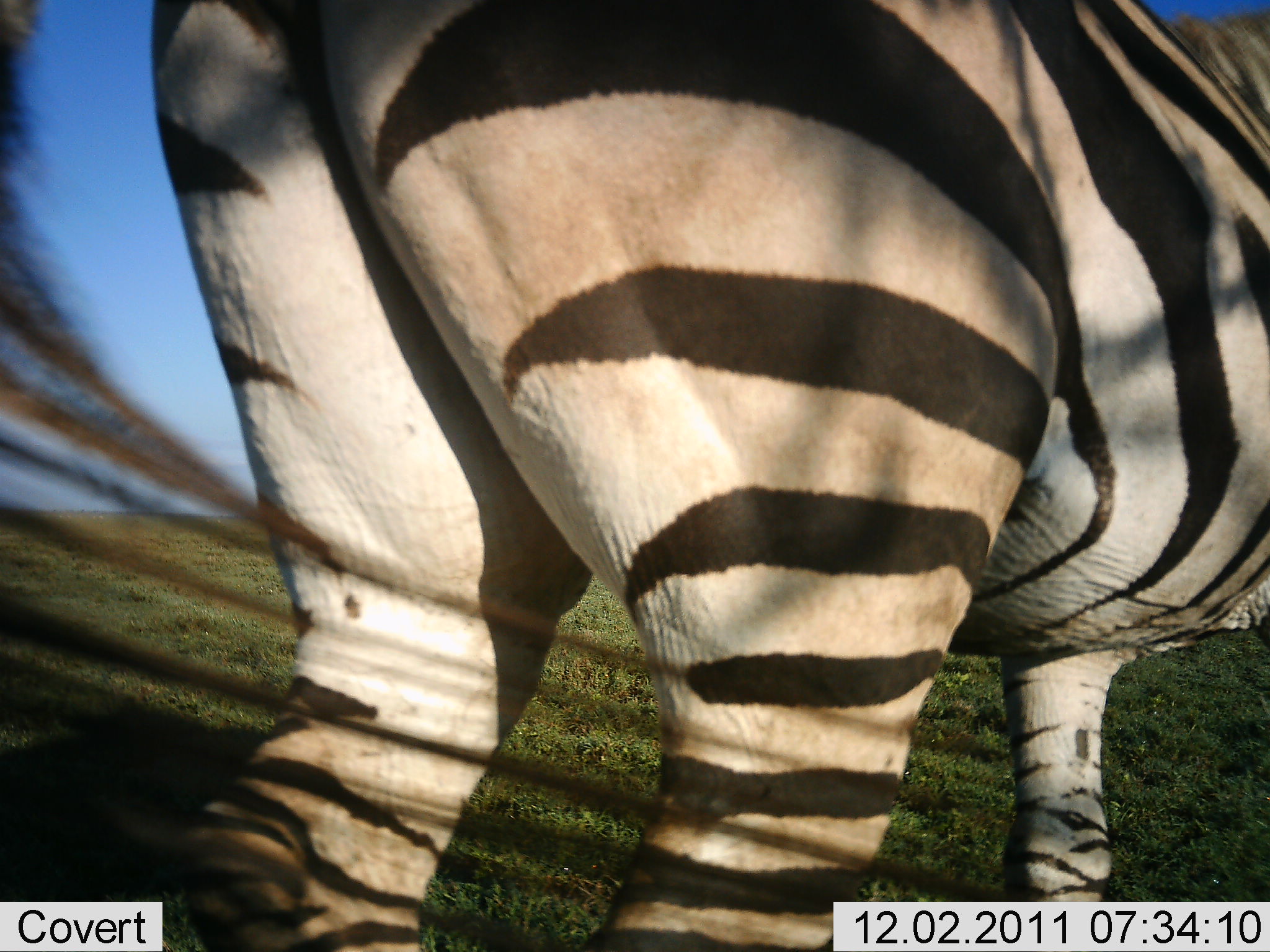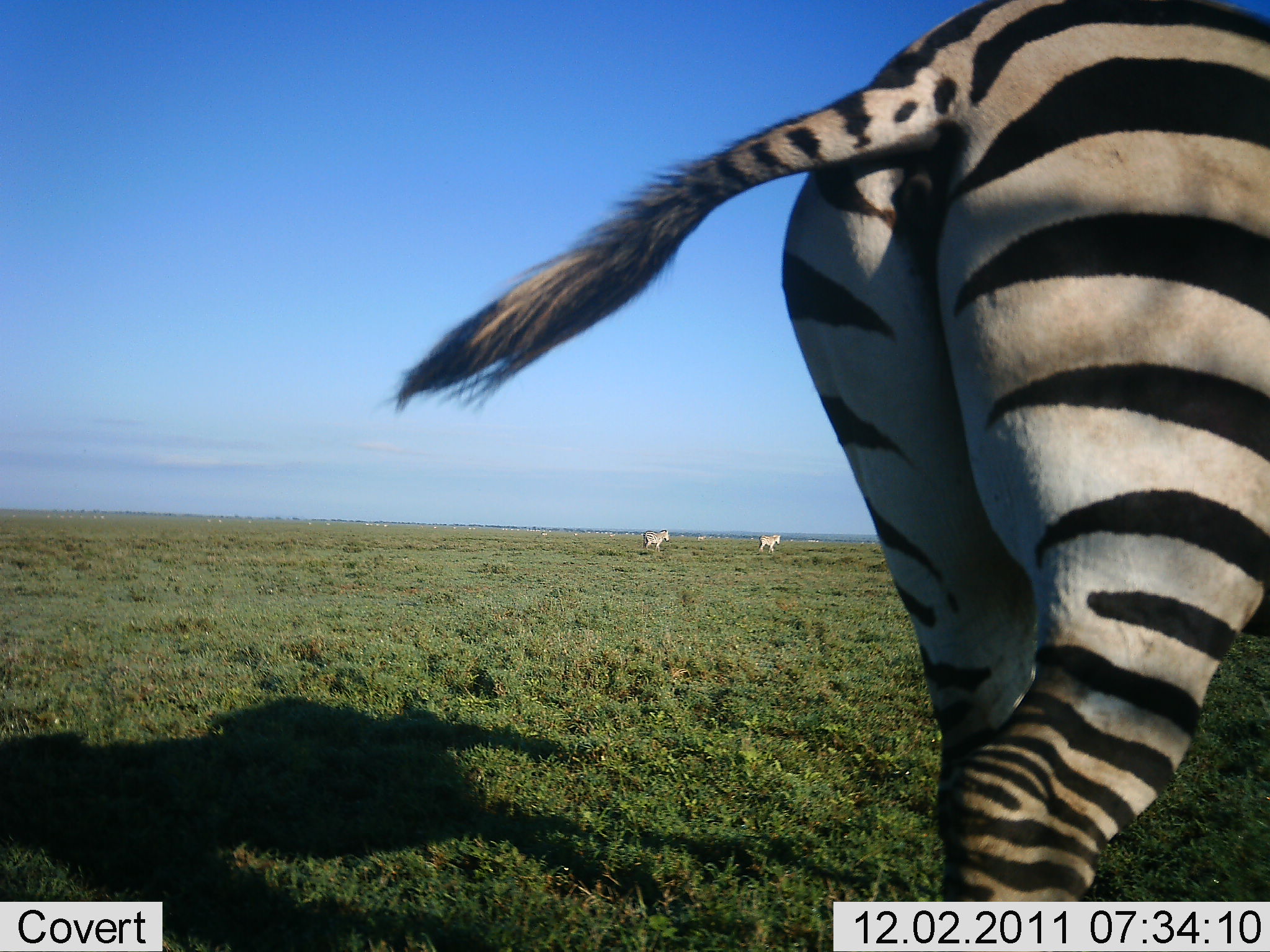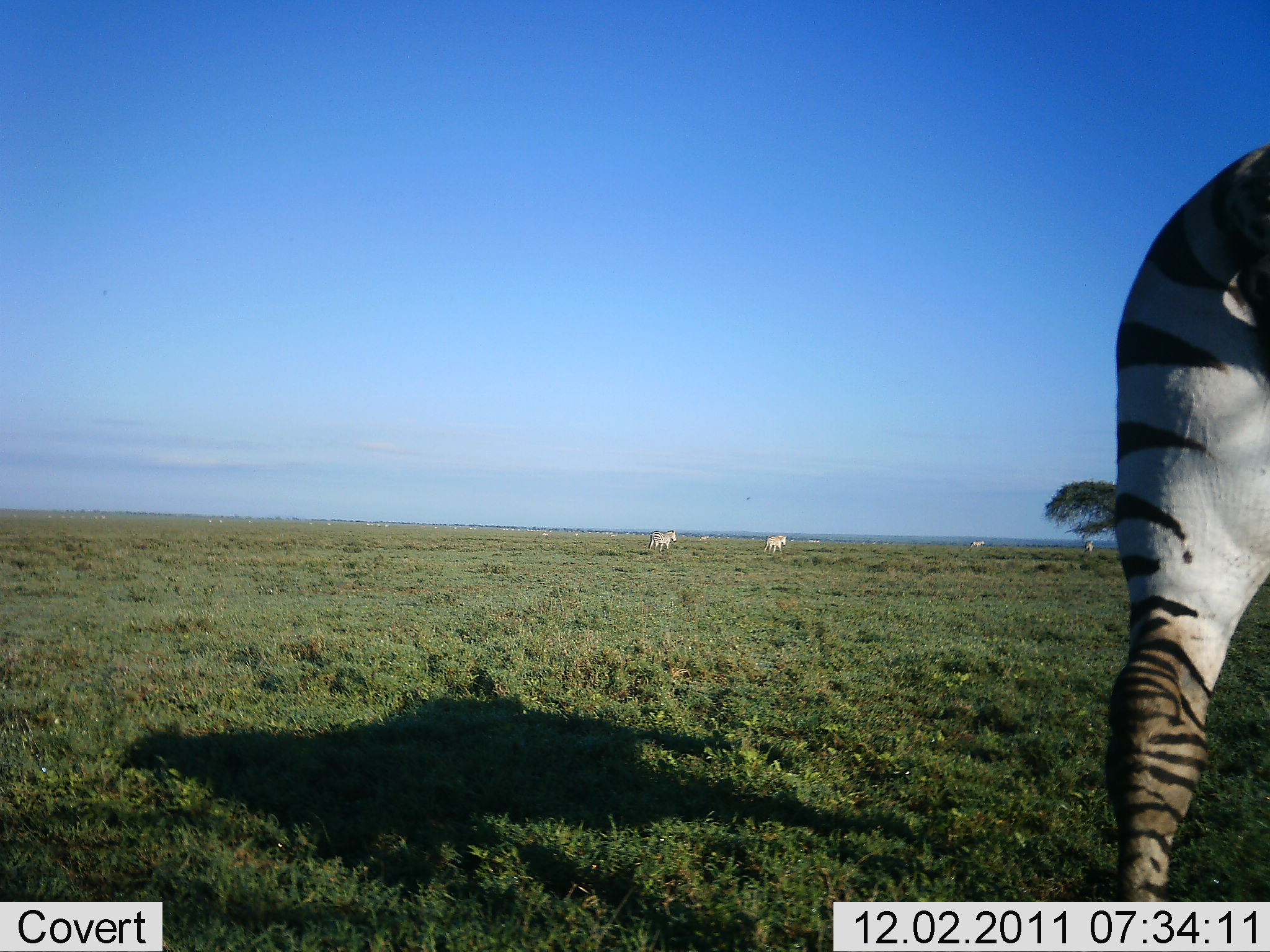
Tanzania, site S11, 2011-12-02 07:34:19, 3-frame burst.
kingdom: Animalia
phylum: Chordata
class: Mammalia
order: Perissodactyla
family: Equidae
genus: Equus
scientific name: Equus quagga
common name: plains zebra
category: zebra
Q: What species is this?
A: Zebra (plains zebra) (Equus quagga).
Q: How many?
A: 4.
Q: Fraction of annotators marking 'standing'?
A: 18%.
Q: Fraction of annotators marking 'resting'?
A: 0%.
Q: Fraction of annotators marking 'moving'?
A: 91%.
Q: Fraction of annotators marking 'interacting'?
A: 0%.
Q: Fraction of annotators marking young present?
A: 0%.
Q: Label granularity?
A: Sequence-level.